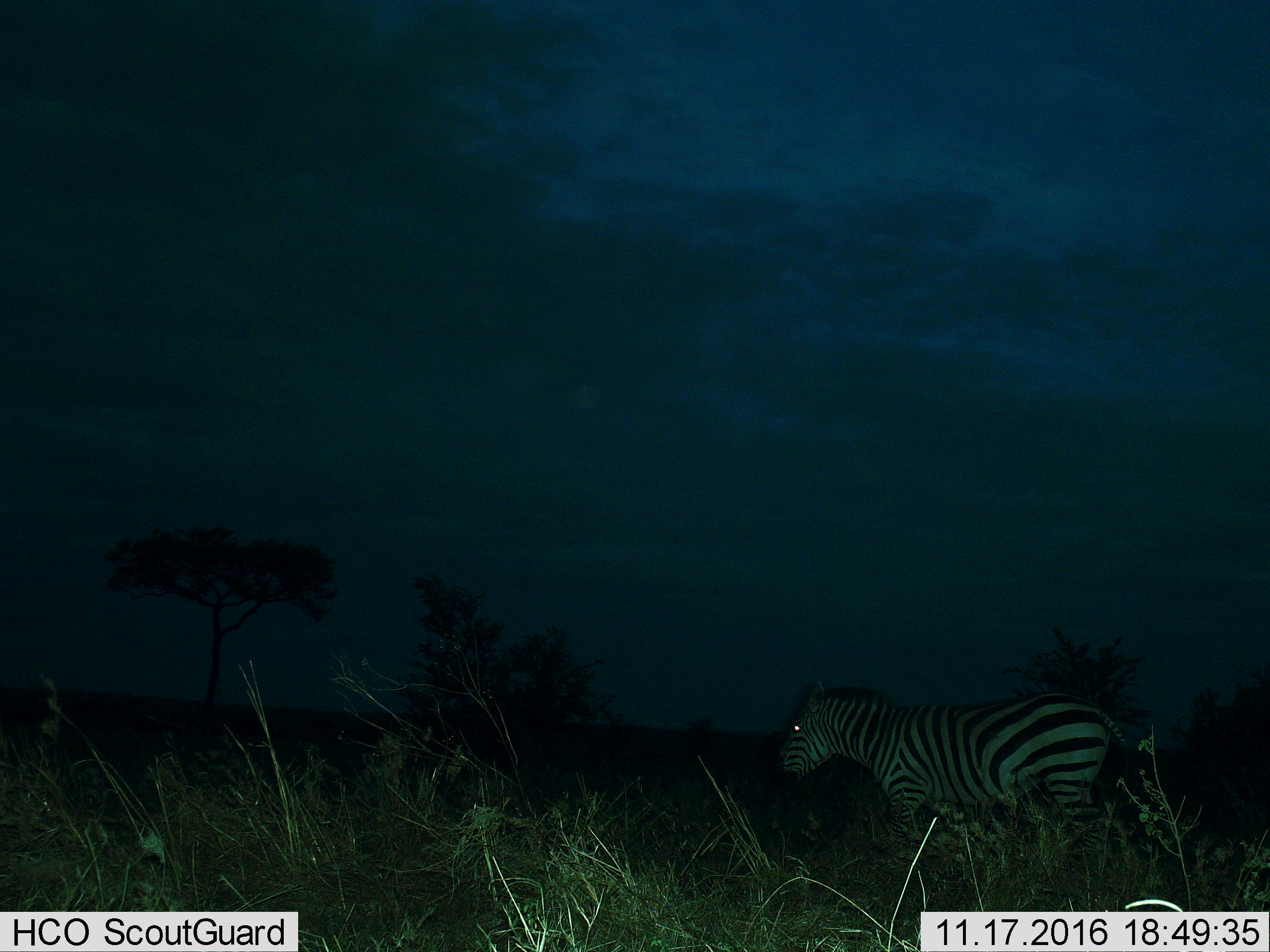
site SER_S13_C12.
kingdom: Animalia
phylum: Chordata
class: Mammalia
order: Perissodactyla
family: Equidae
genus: Equus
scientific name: Equus quagga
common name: plains zebra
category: zebraplains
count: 1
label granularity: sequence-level